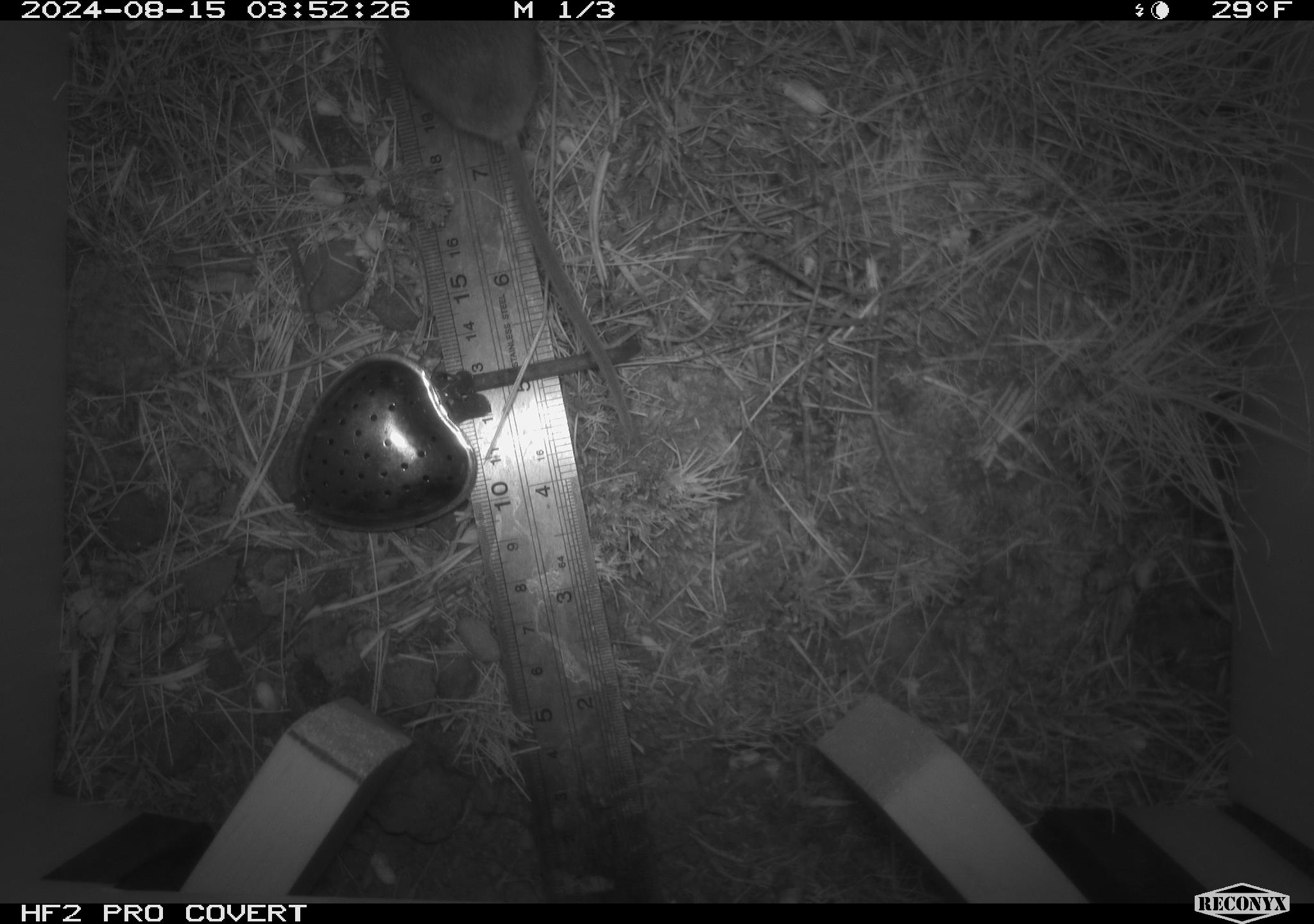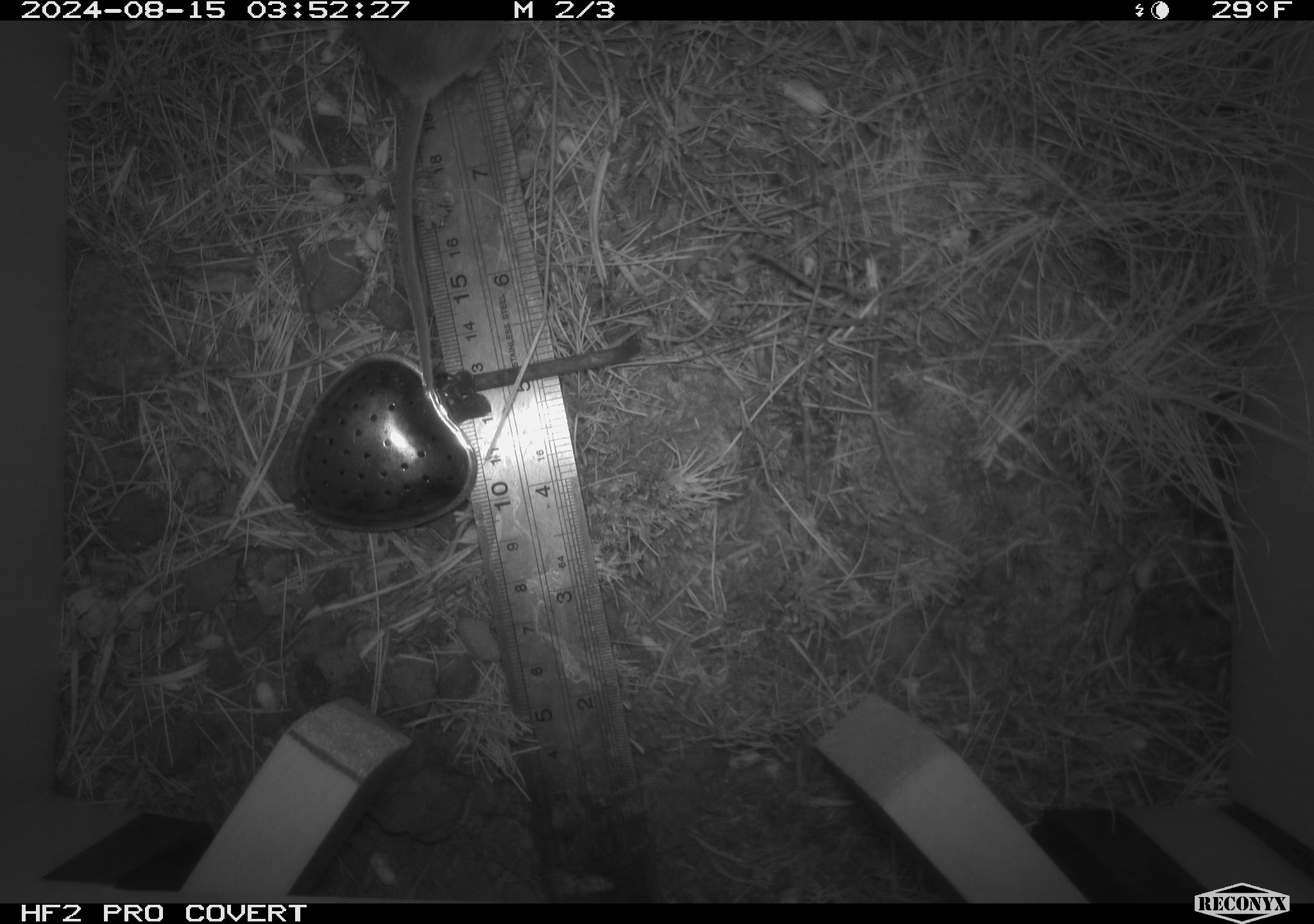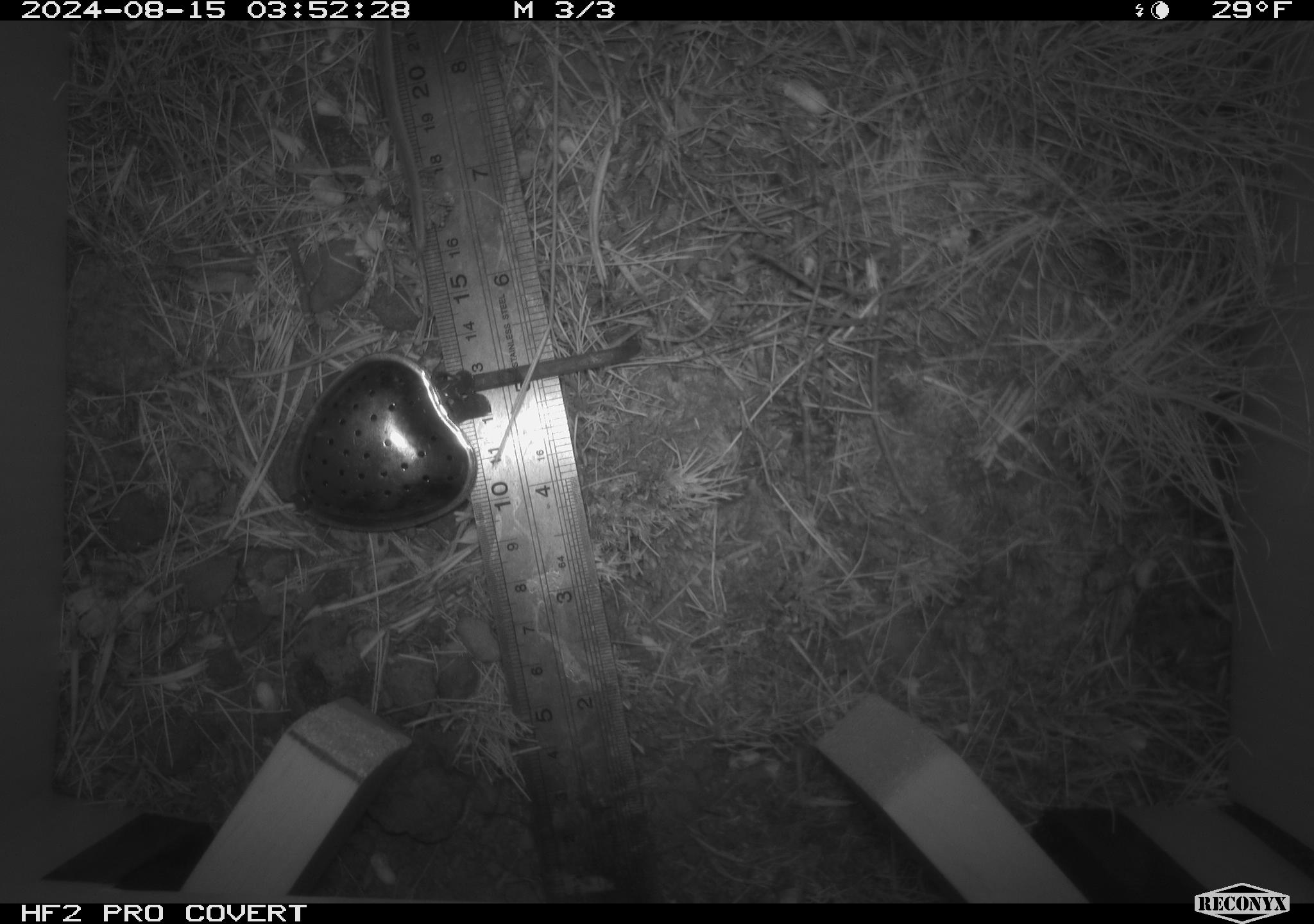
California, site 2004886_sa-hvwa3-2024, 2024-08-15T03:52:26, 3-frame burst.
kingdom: Animalia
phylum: Chordata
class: Mammalia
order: Rodentia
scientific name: Rodentia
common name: mouse species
Mouse species (Rodentia).